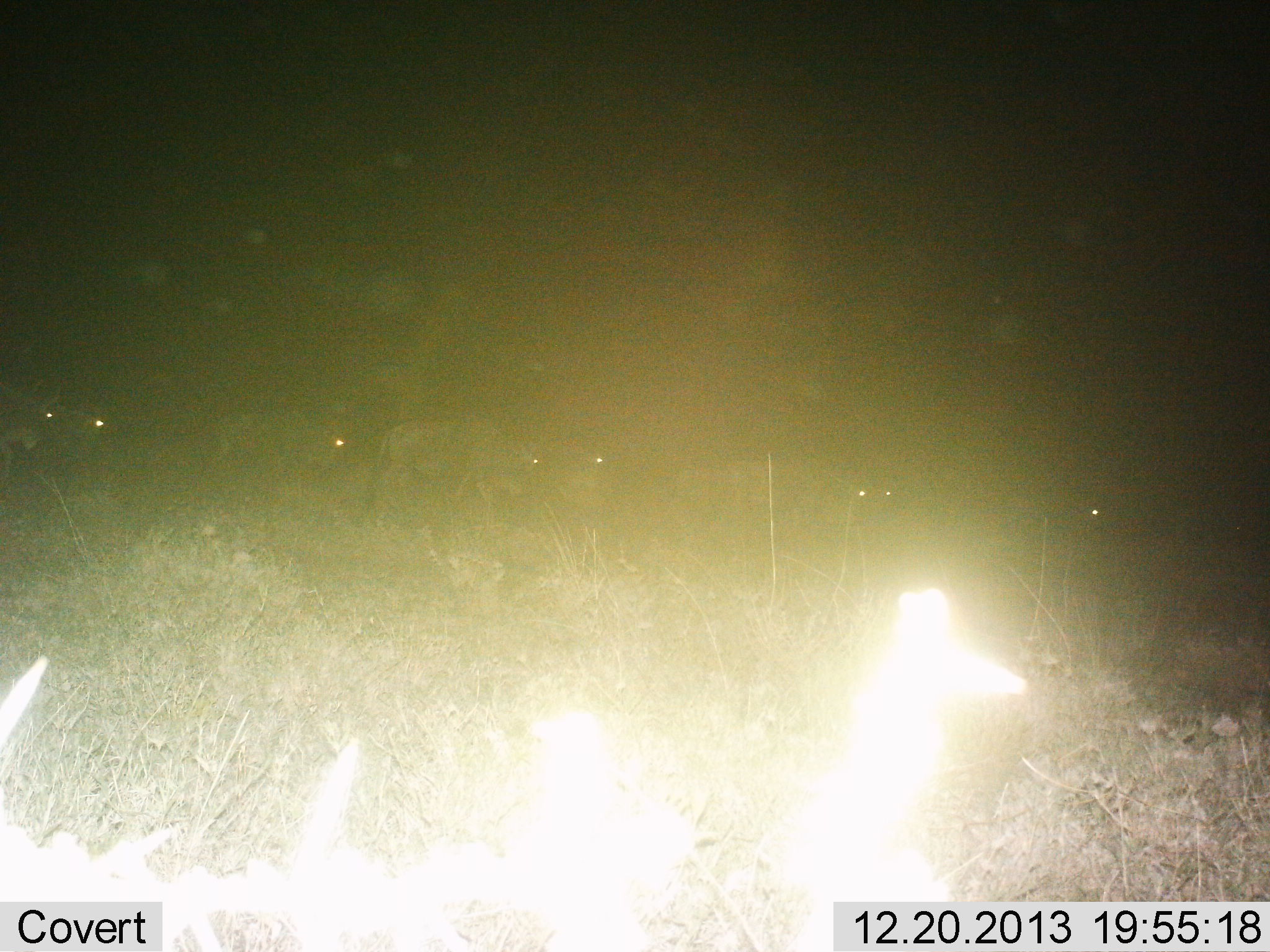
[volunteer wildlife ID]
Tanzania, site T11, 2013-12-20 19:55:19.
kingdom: Animalia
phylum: Chordata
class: Mammalia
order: Artiodactyla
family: Bovidae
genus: Connochaetes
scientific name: Connochaetes taurinus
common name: blue wildebeest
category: wildebeest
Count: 8.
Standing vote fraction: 20%.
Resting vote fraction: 0%.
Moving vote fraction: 80%.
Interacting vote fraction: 0%.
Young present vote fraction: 0%.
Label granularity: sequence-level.